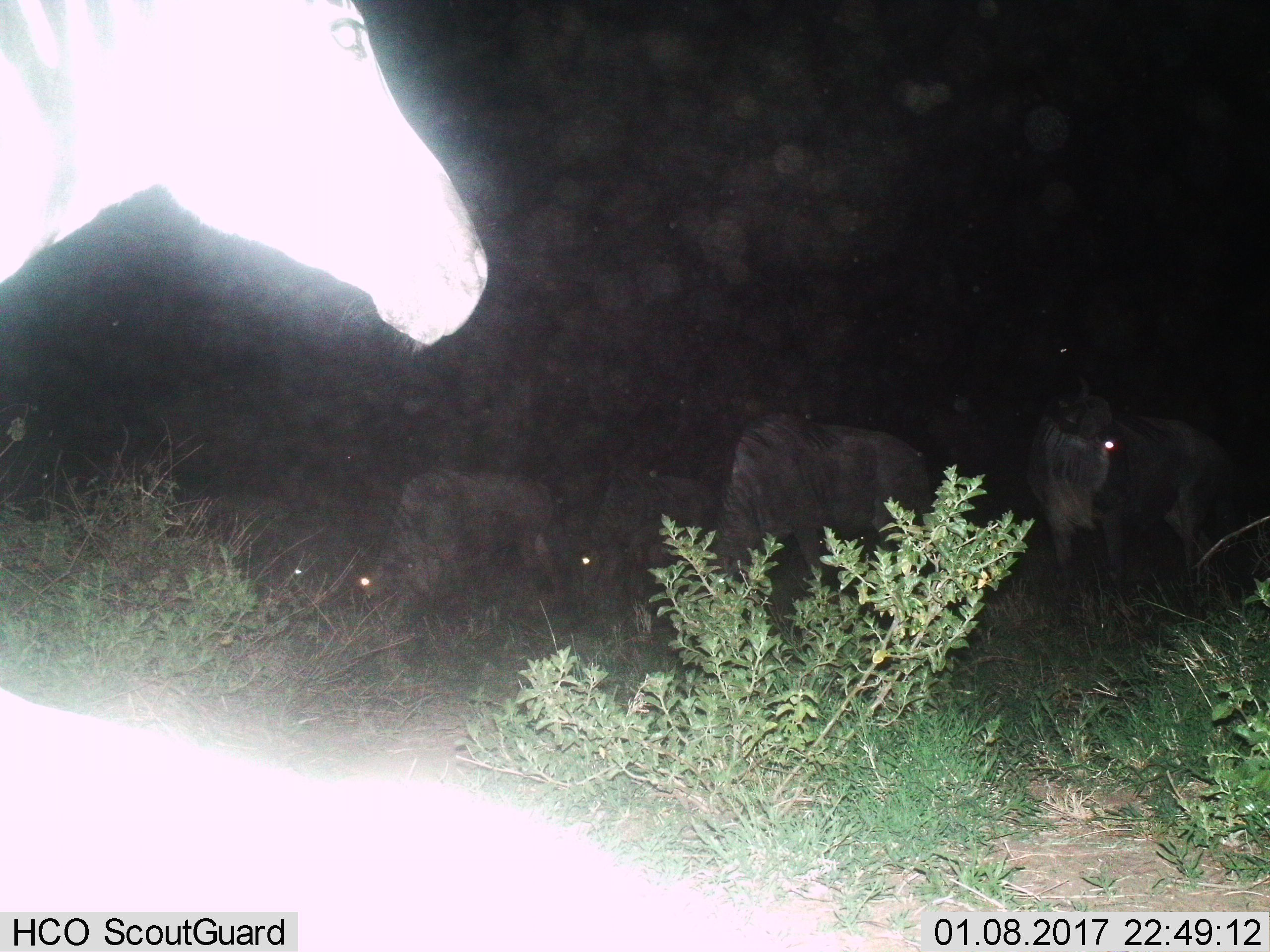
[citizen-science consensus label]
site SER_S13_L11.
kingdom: Animalia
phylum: Chordata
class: Mammalia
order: Artiodactyla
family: Bovidae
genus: Connochaetes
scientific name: Connochaetes taurinus taurinus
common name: blue wildebeest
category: wildebeestblue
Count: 5.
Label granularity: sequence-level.